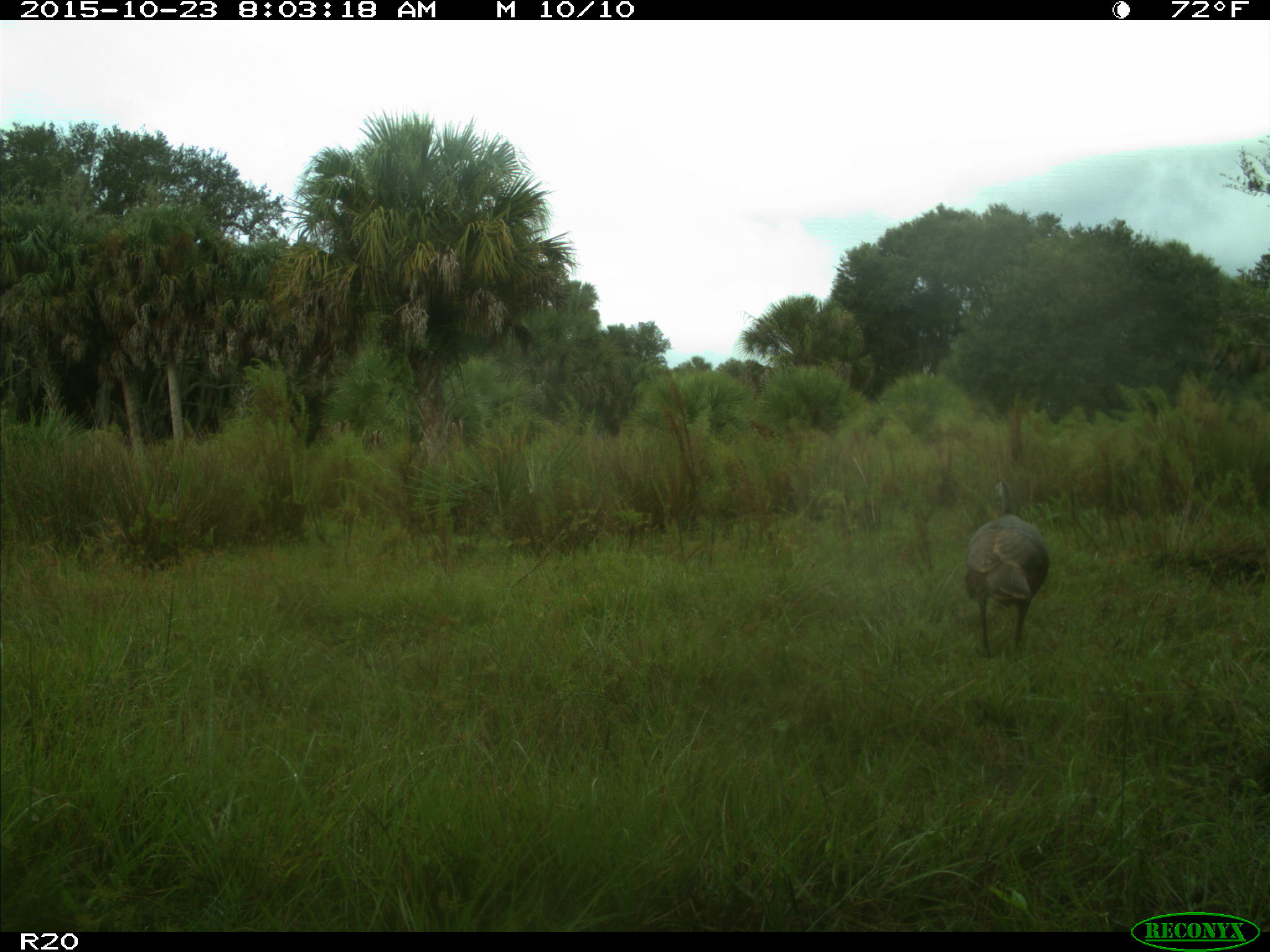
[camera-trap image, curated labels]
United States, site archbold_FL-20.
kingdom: Animalia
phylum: Chordata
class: Aves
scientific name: Aves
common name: birds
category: unidentified bird